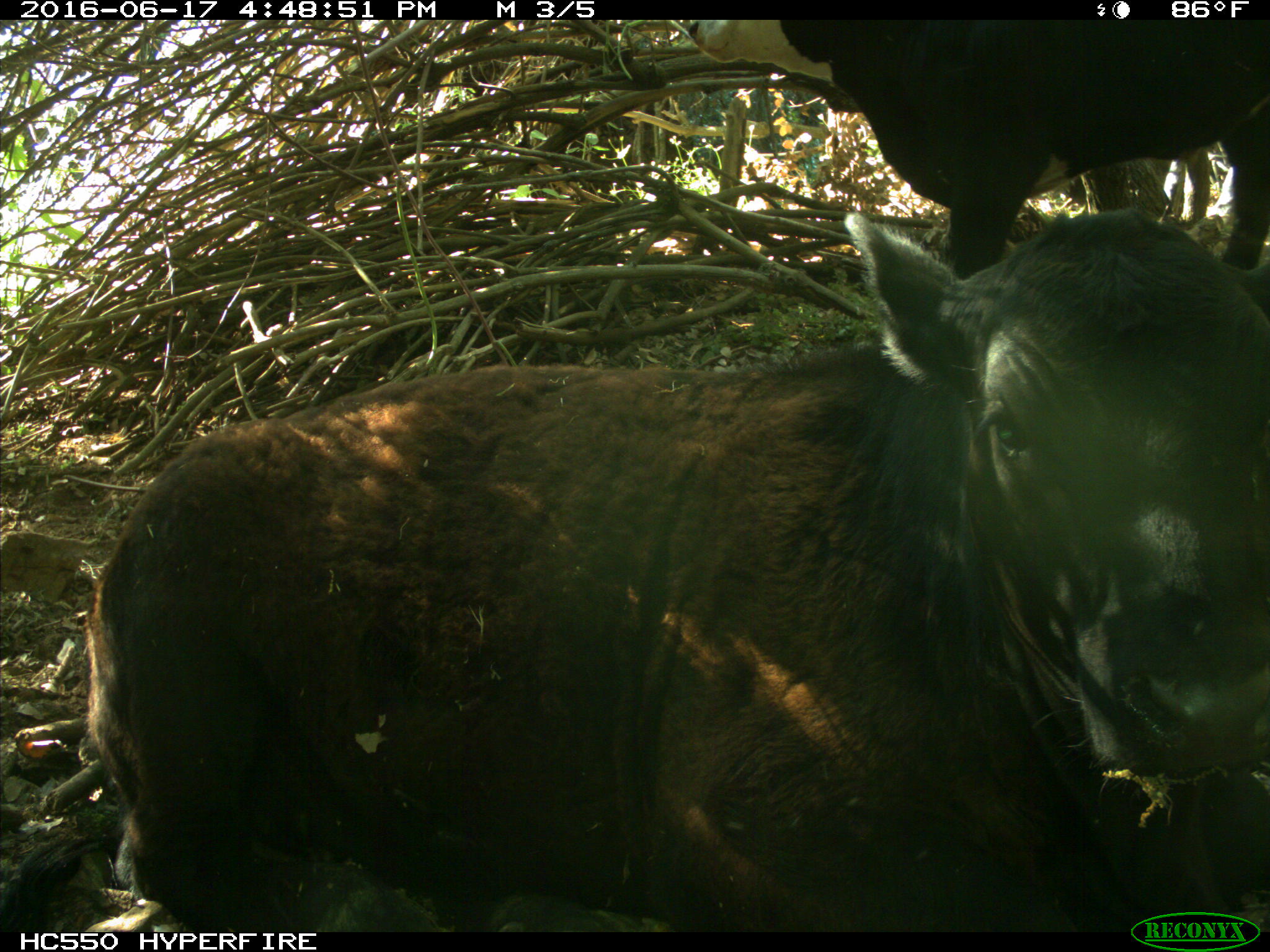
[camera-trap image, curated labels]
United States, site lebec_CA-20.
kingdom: Animalia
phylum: Chordata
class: Mammalia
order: Artiodactyla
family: Bovidae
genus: Bos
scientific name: Bos taurus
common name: domestic cow